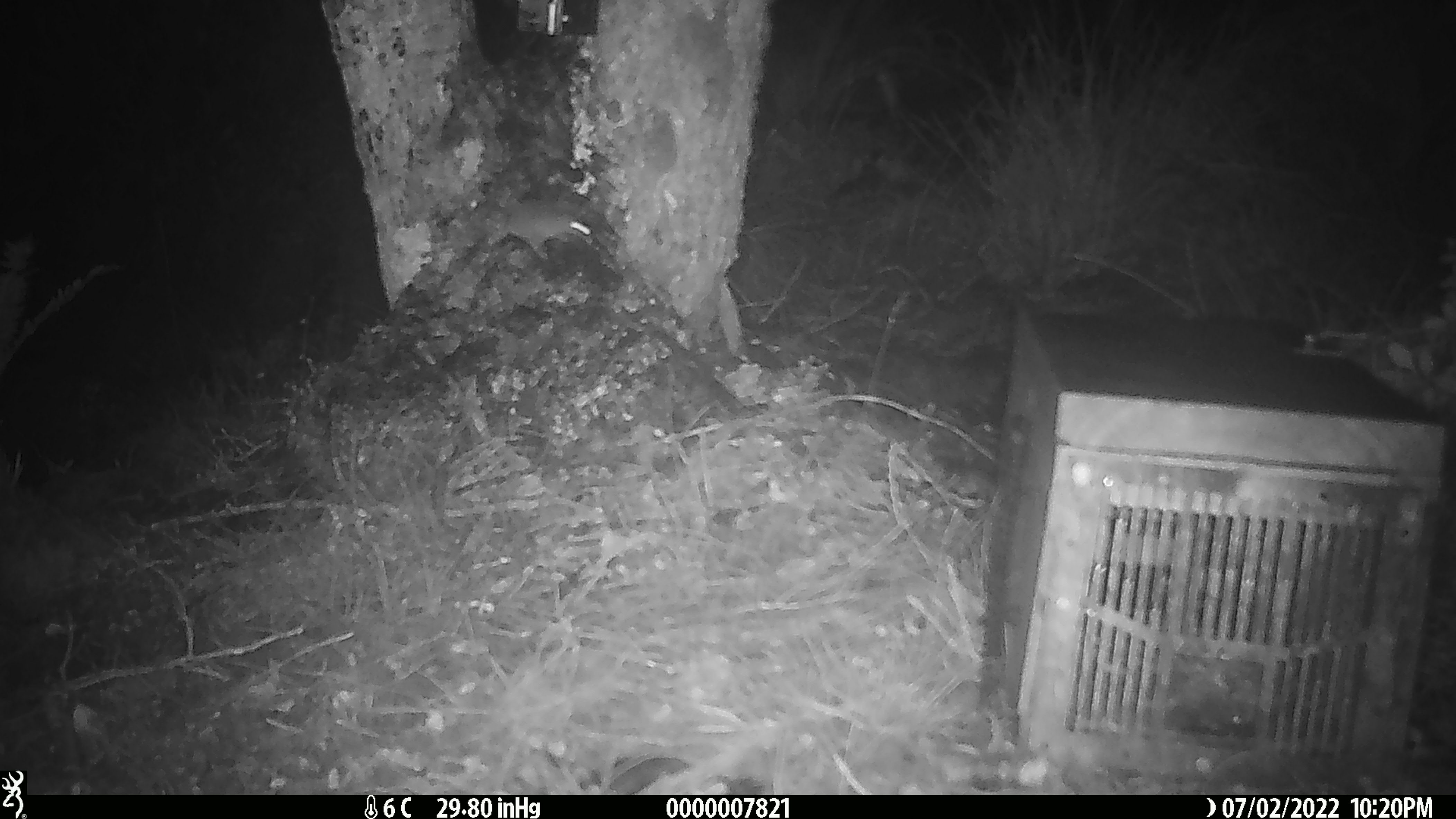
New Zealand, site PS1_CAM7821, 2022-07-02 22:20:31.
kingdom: Animalia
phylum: Chordata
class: Mammalia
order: Rodentia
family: Muridae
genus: Mus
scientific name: Mus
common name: mouse